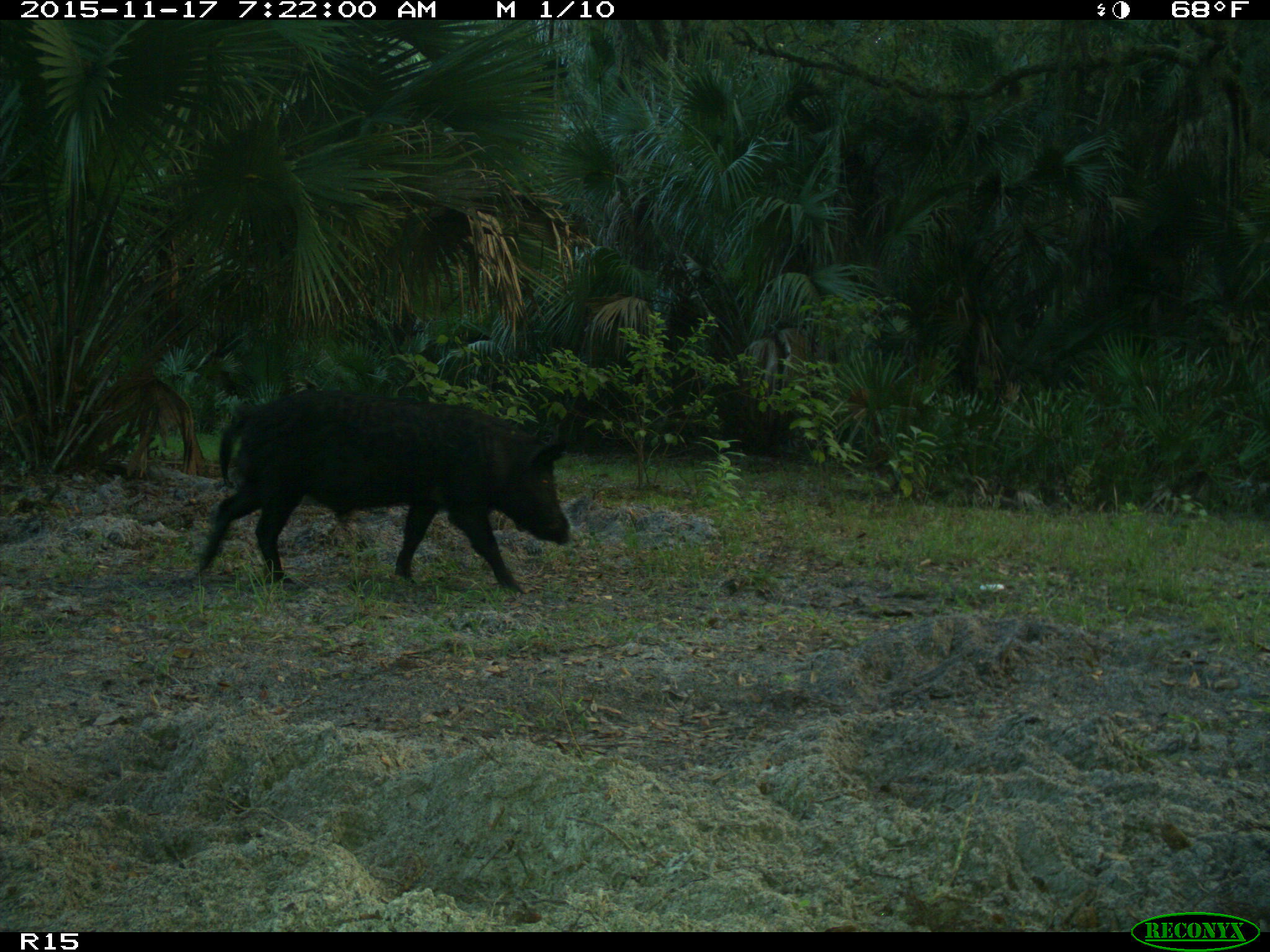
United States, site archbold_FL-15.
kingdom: Animalia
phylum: Chordata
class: Mammalia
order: Artiodactyla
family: Suidae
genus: Sus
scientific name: Sus scrofa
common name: wild boar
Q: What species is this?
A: Sus scrofa (wild boar).